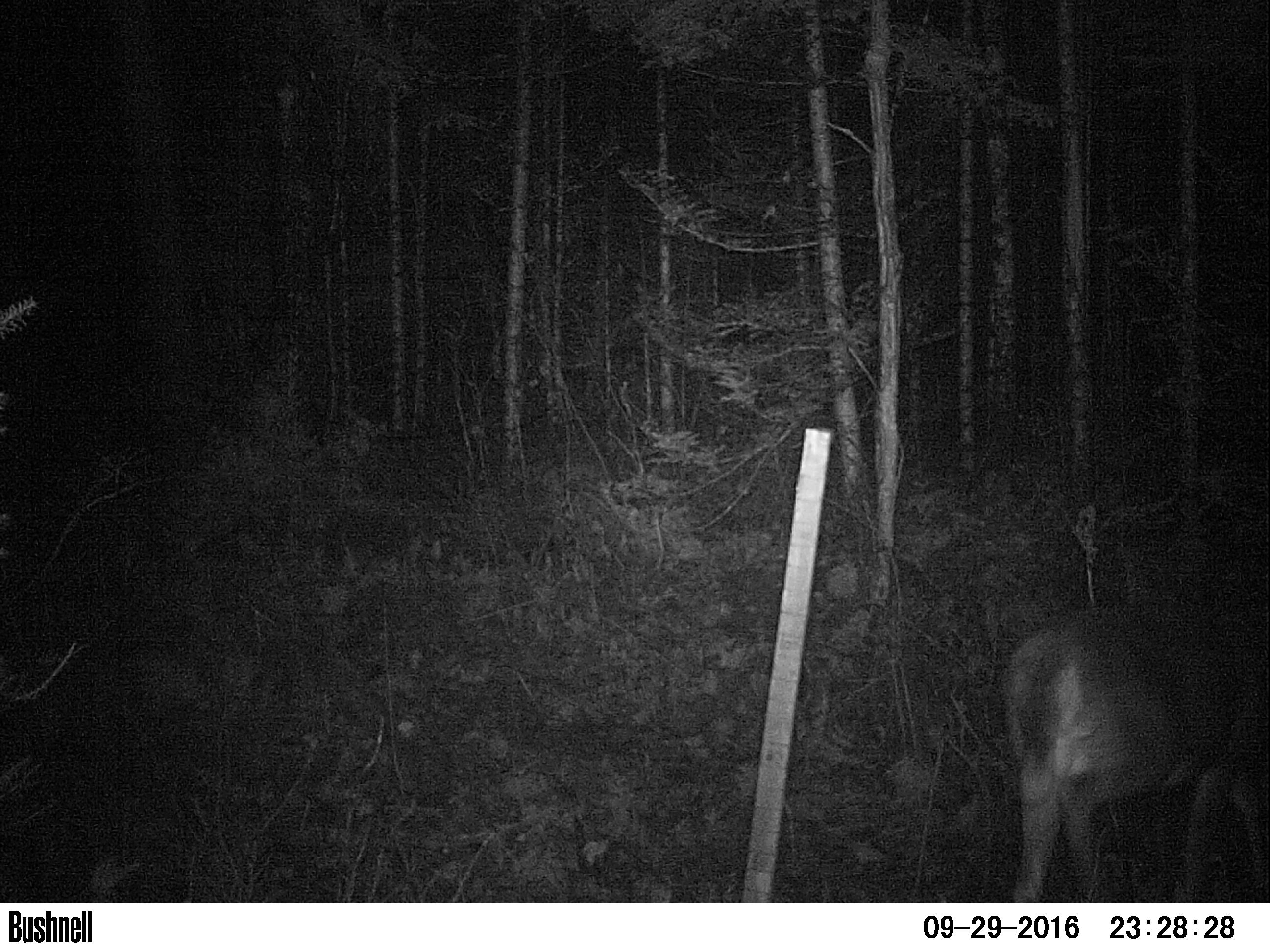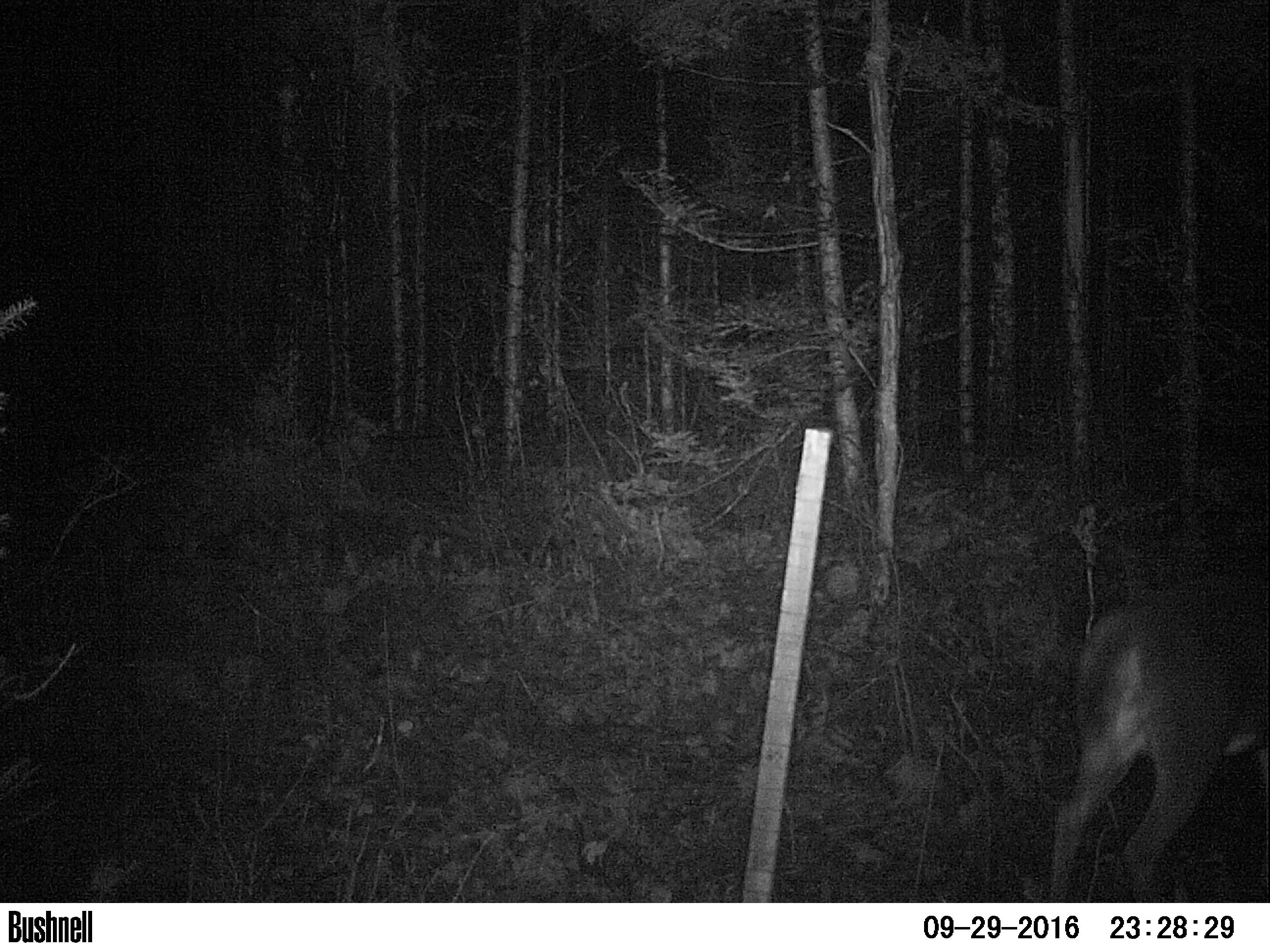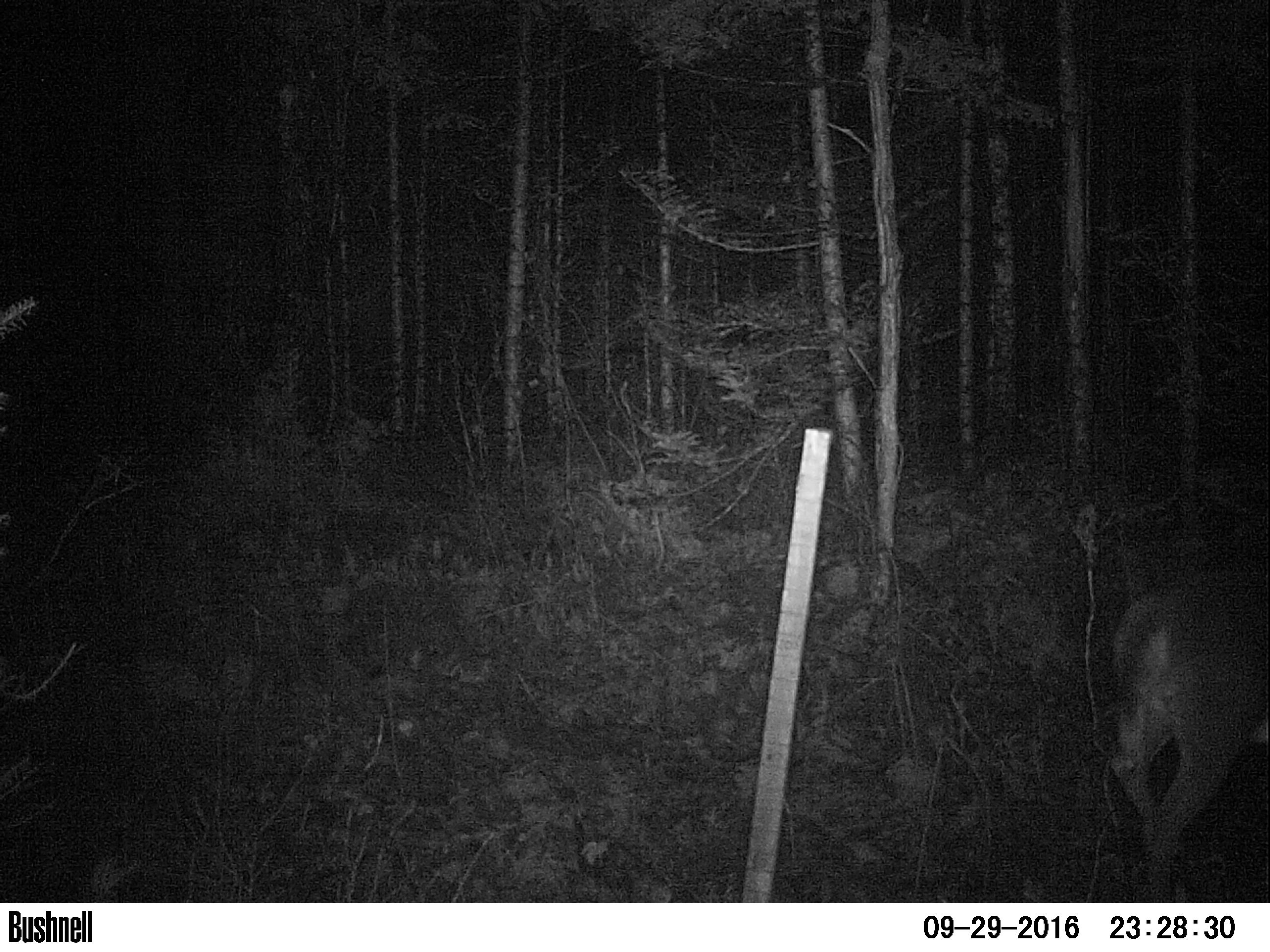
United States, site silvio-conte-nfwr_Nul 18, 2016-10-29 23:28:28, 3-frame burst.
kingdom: Animalia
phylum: Chordata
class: Mammalia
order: Artiodactyla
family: Cervidae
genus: Odocoileus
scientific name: Odocoileus virginianus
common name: white-tailed deer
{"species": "white-tailed deer (Odocoileus virginianus)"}